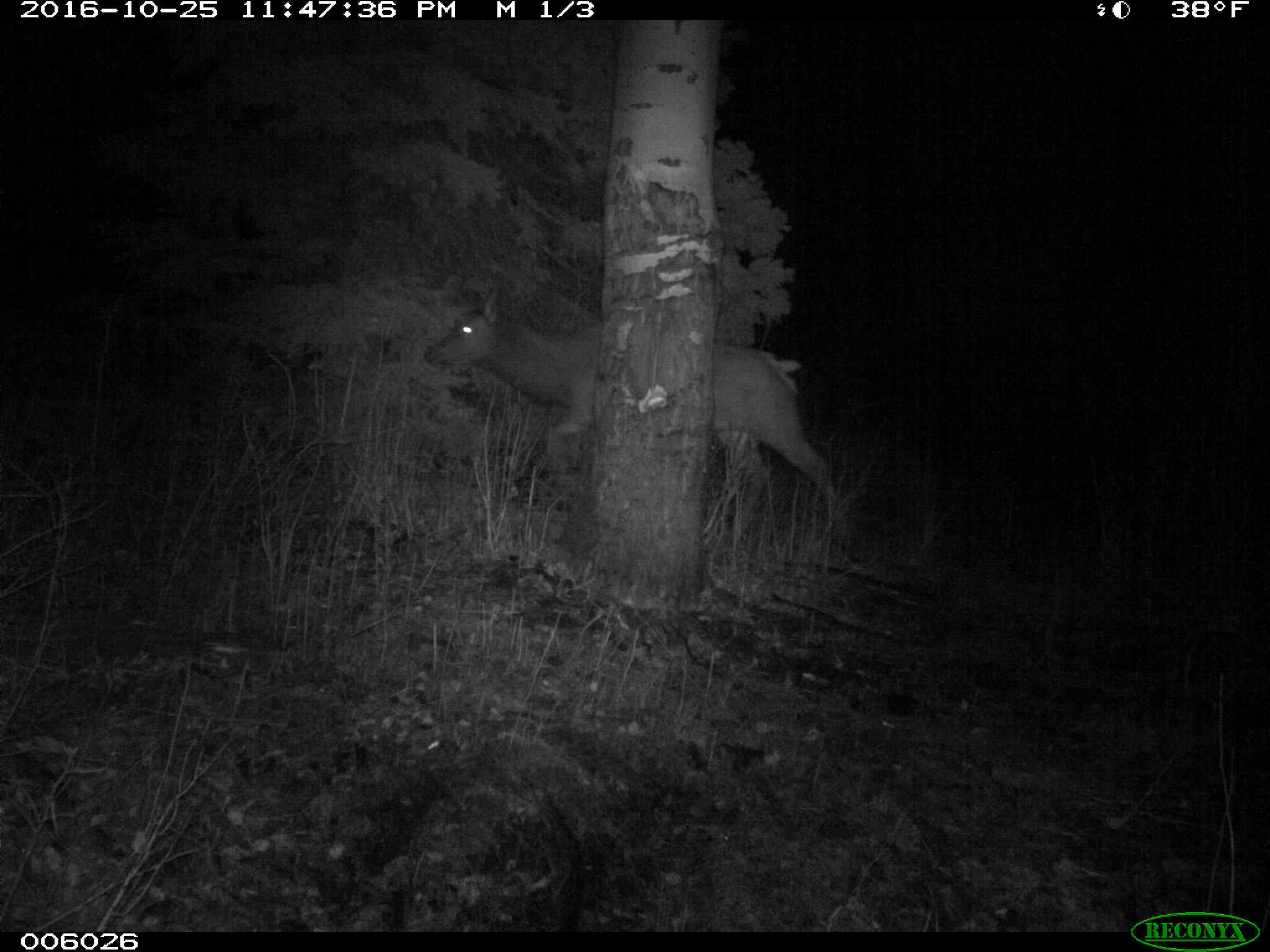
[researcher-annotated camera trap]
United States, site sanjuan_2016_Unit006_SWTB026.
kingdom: Animalia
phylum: Chordata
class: Mammalia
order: Artiodactyla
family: Cervidae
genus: Cervus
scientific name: Cervus elaphus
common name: red deer